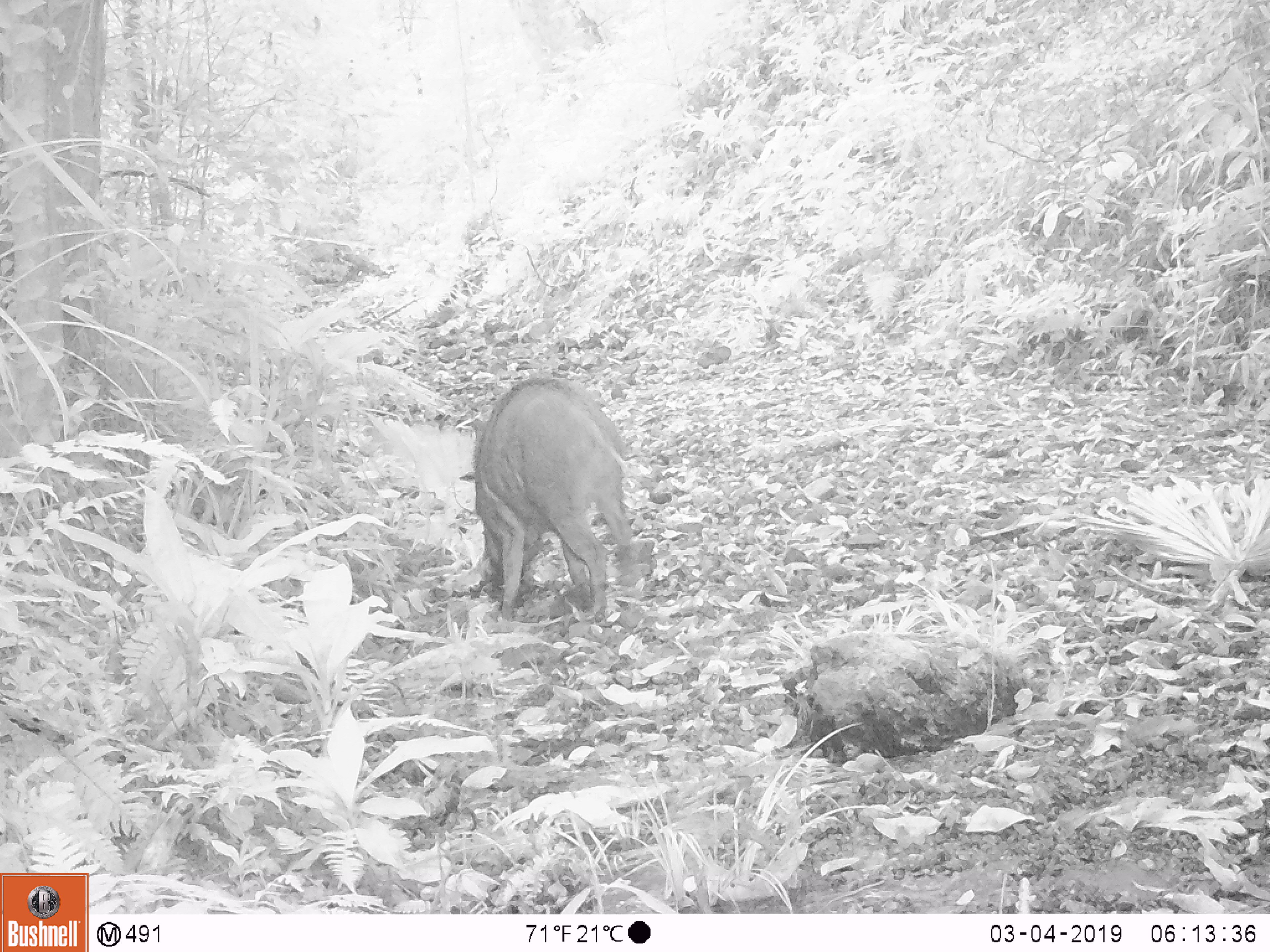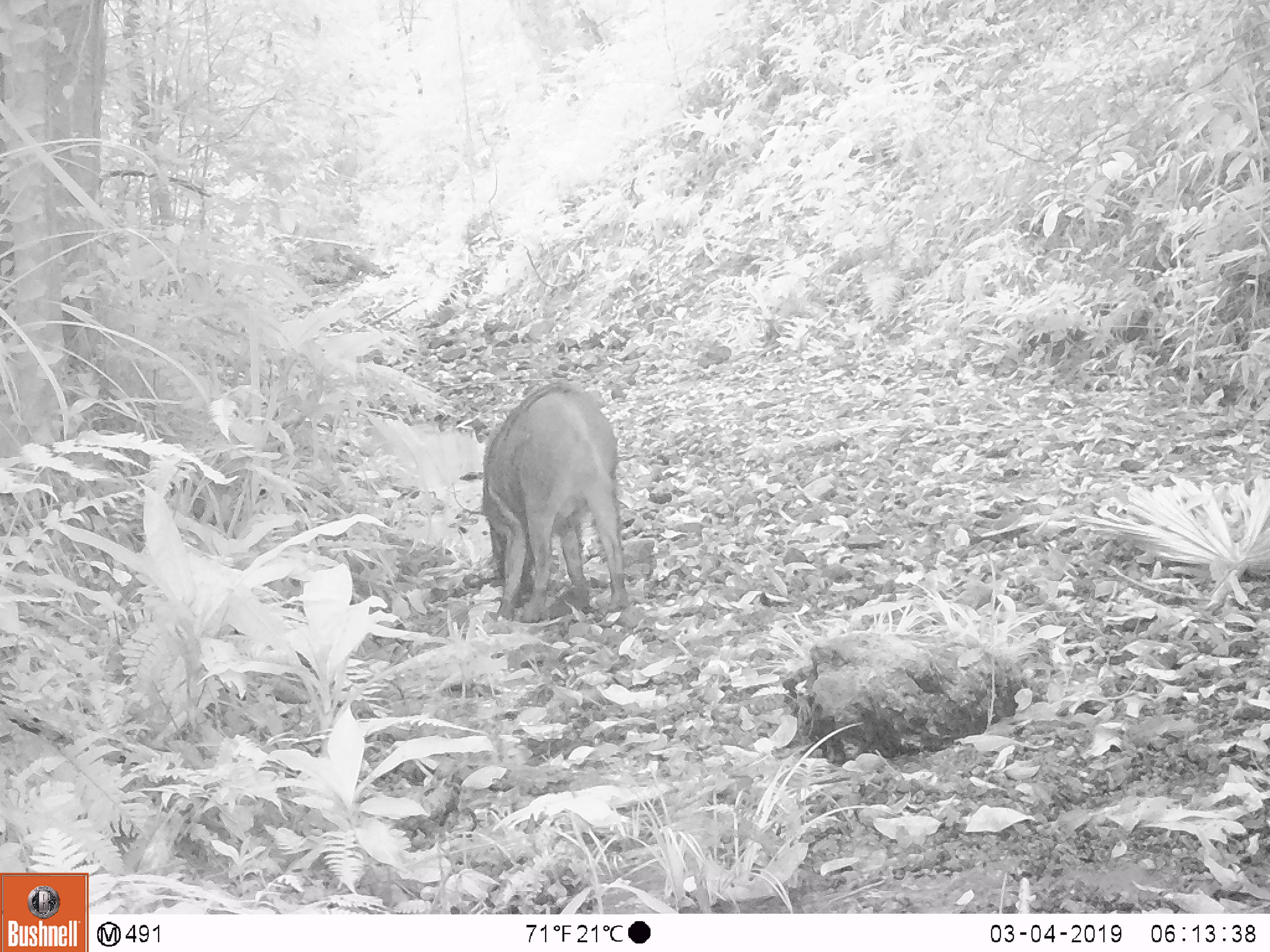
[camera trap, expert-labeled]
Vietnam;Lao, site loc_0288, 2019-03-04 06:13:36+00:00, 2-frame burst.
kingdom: Animalia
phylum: Chordata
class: Mammalia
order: Artiodactyla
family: Suidae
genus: Sus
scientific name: Sus scrofa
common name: eurasian wild pig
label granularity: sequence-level